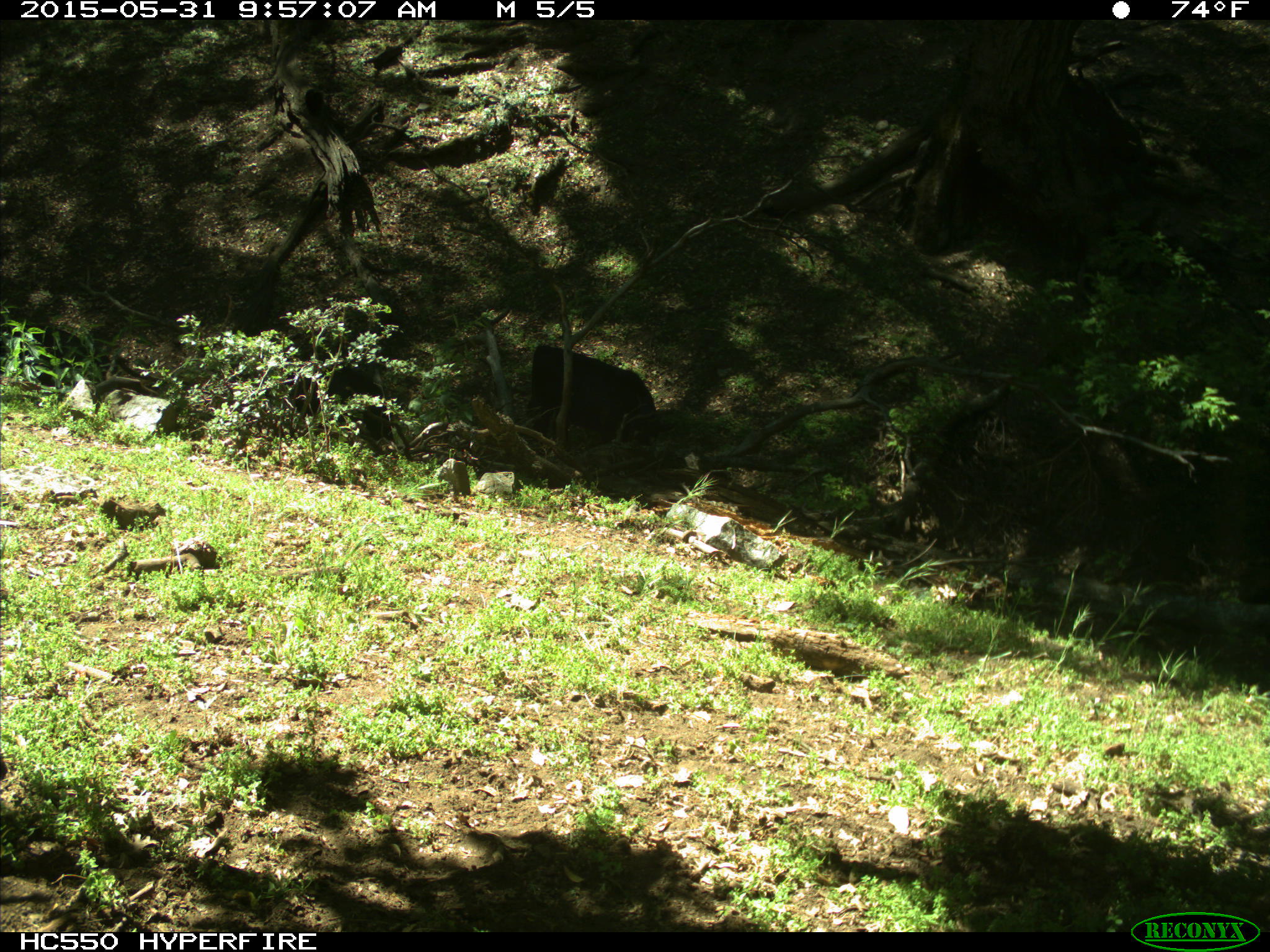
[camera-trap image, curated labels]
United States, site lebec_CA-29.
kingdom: Animalia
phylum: Chordata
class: Mammalia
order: Artiodactyla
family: Bovidae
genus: Bos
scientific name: Bos taurus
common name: domestic cow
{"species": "Bos taurus (domestic cow)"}